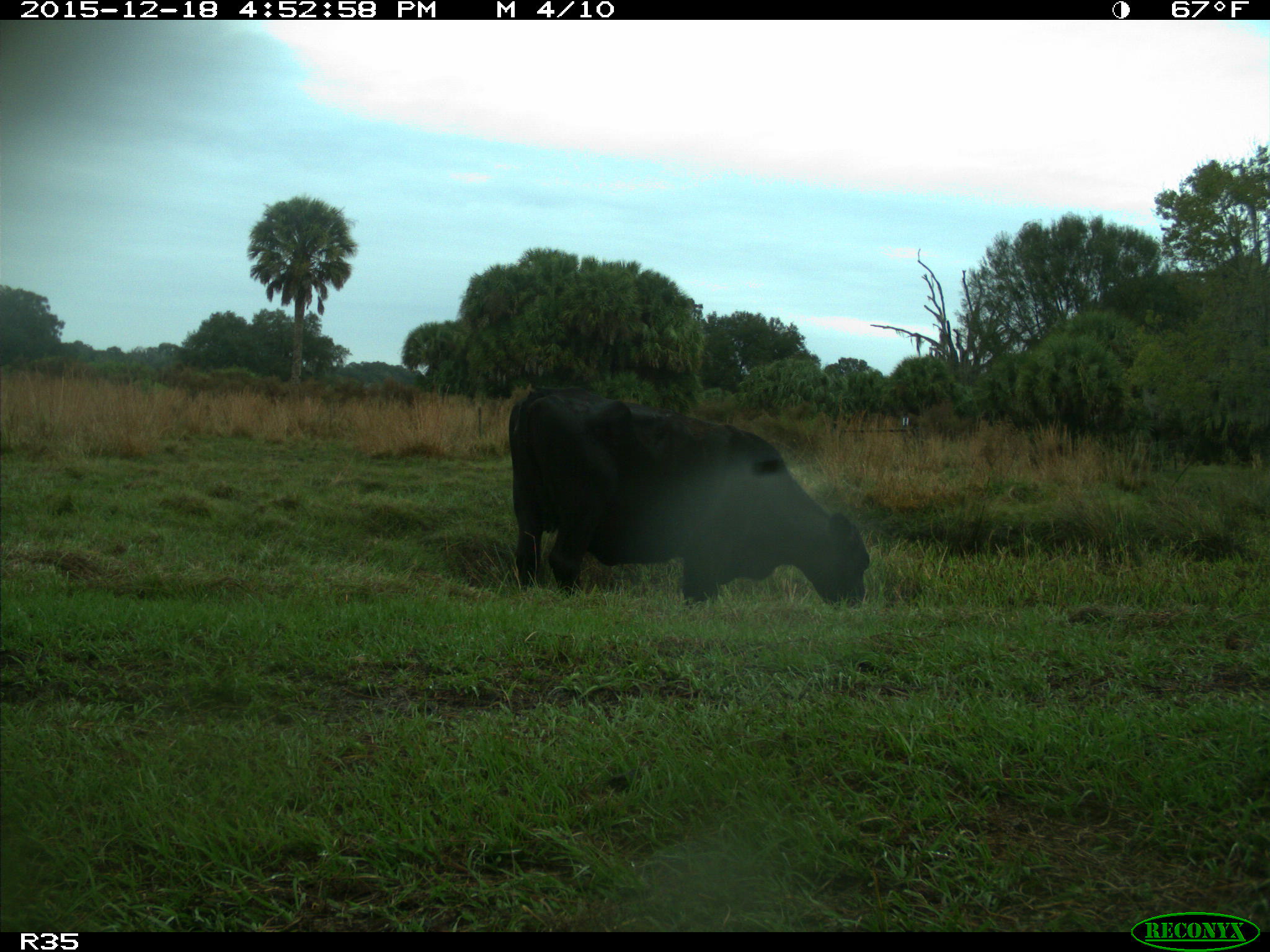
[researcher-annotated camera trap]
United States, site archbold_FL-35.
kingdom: Animalia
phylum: Chordata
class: Mammalia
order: Artiodactyla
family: Bovidae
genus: Bos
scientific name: Bos taurus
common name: domestic cow